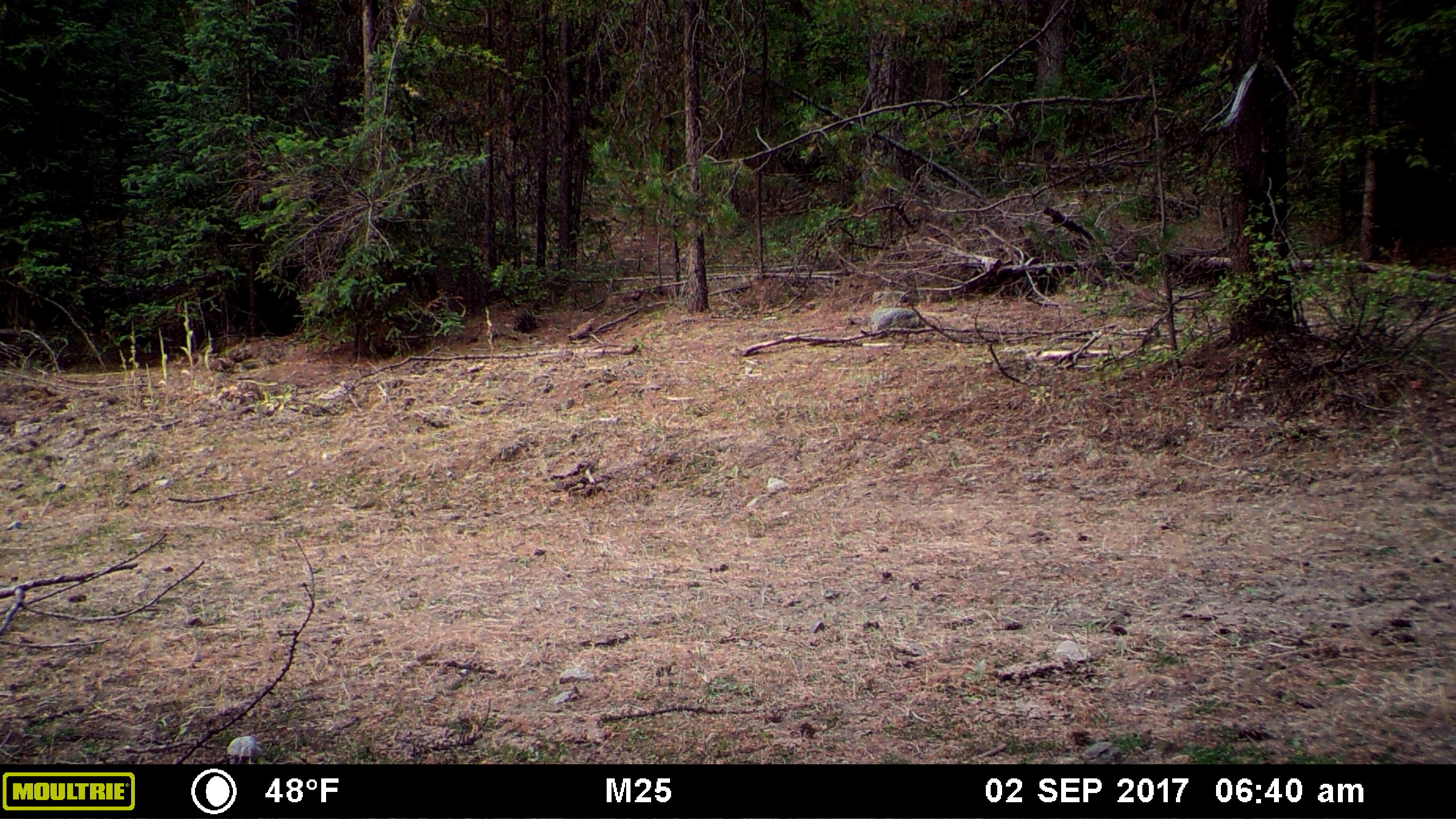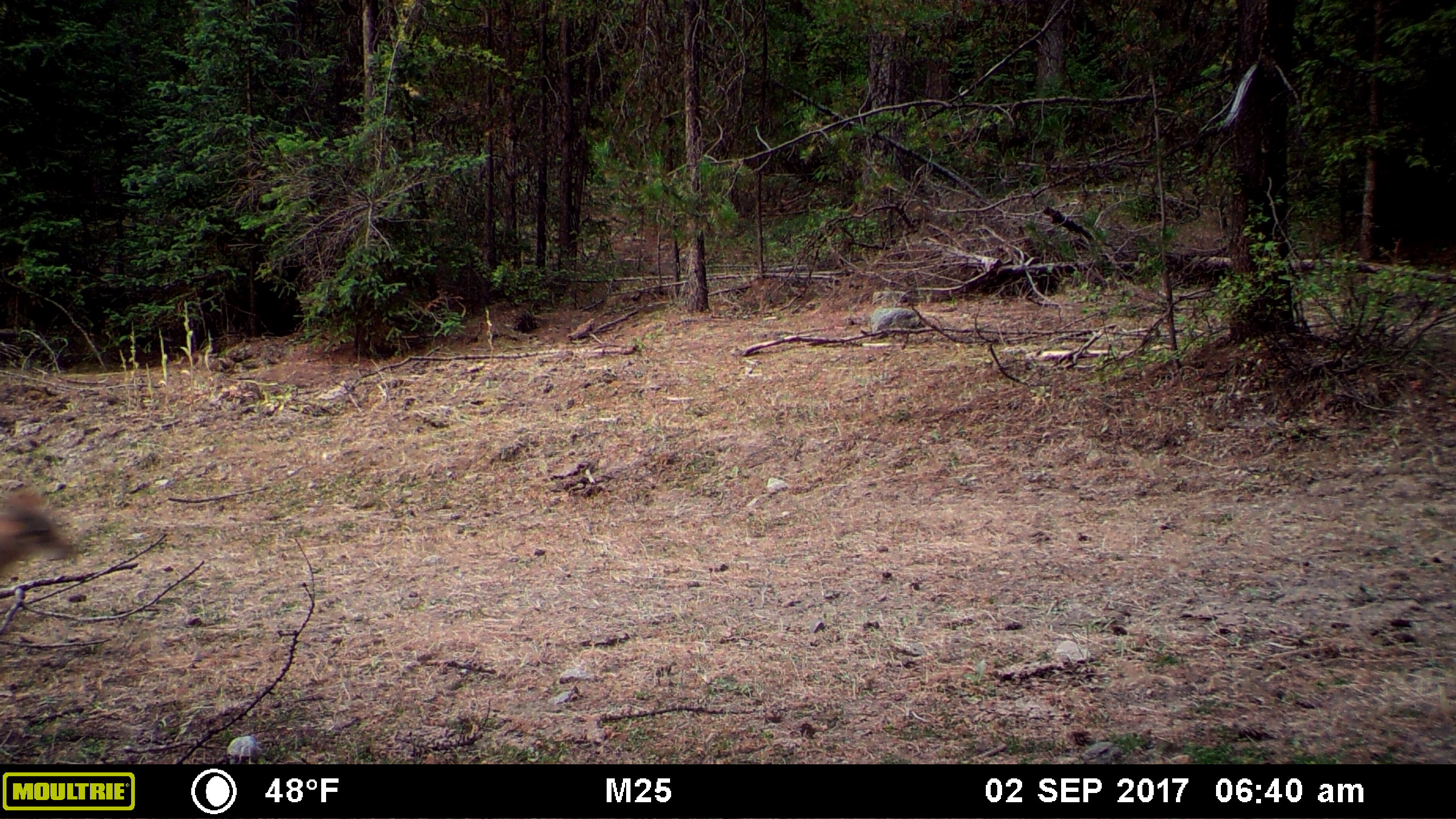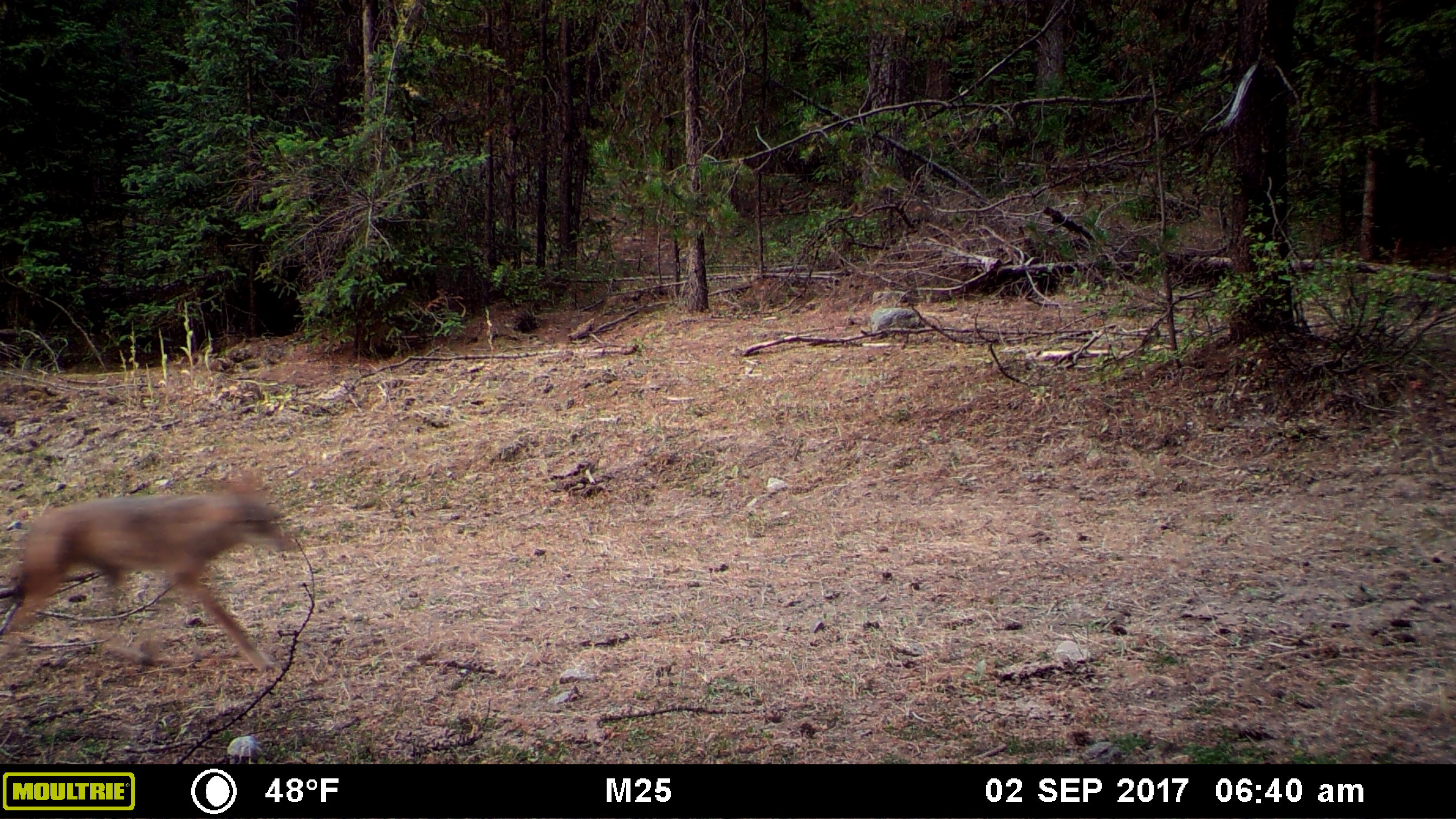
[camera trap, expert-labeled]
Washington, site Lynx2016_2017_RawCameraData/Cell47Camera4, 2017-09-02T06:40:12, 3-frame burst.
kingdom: Animalia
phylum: Chordata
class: Mammalia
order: Carnivora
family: Canidae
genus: Canis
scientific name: Canis latrans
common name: coyote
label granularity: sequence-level